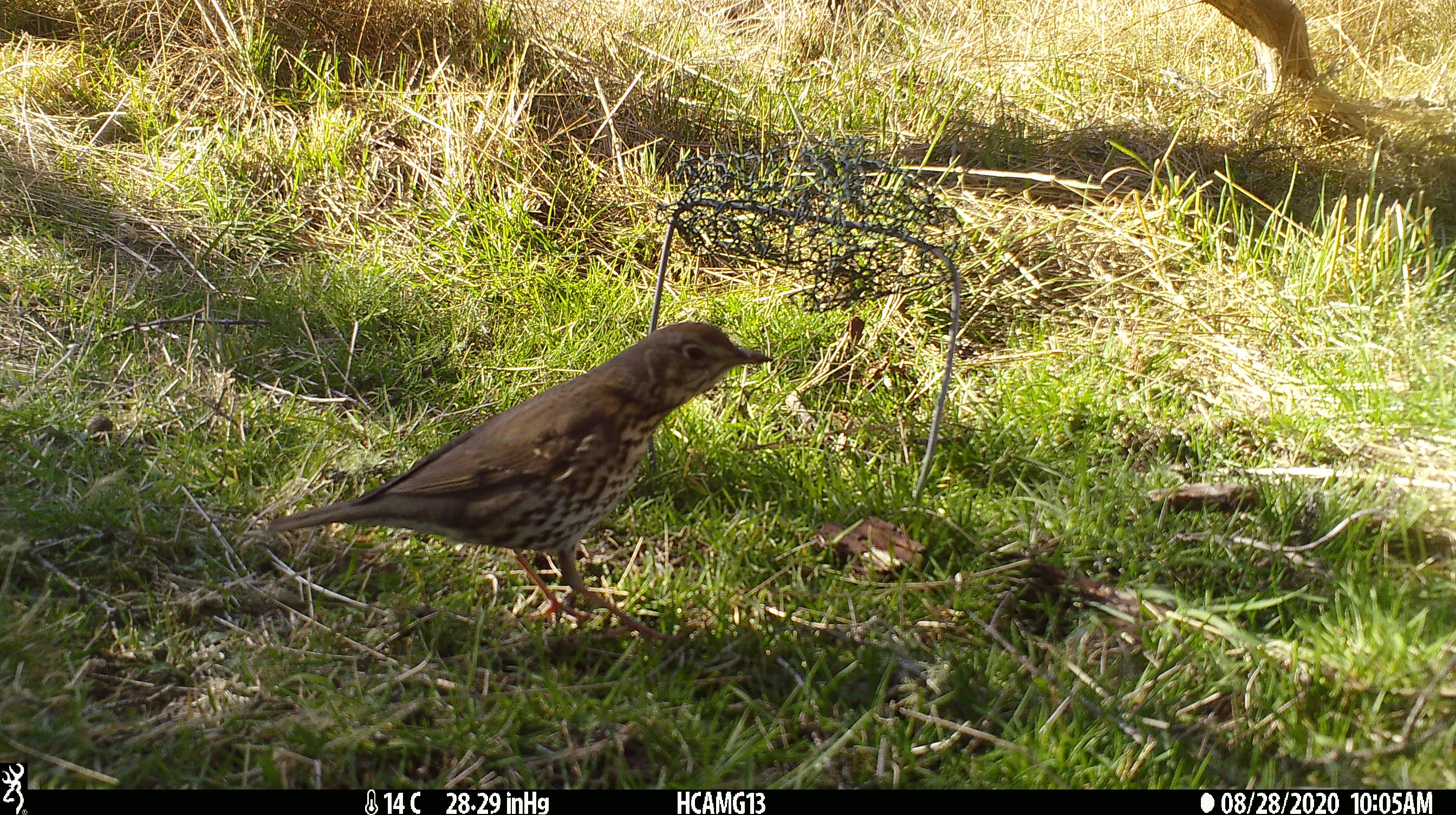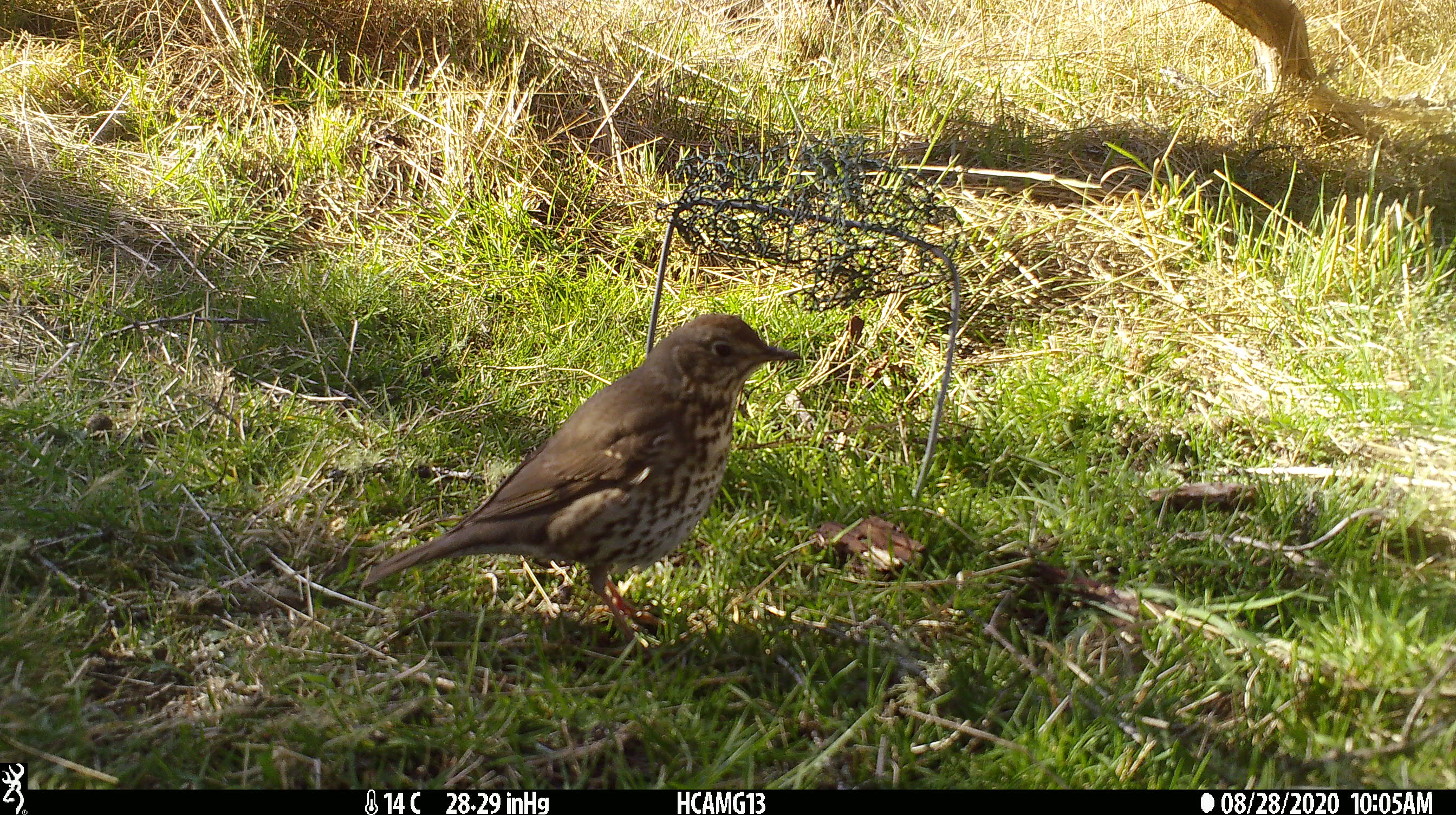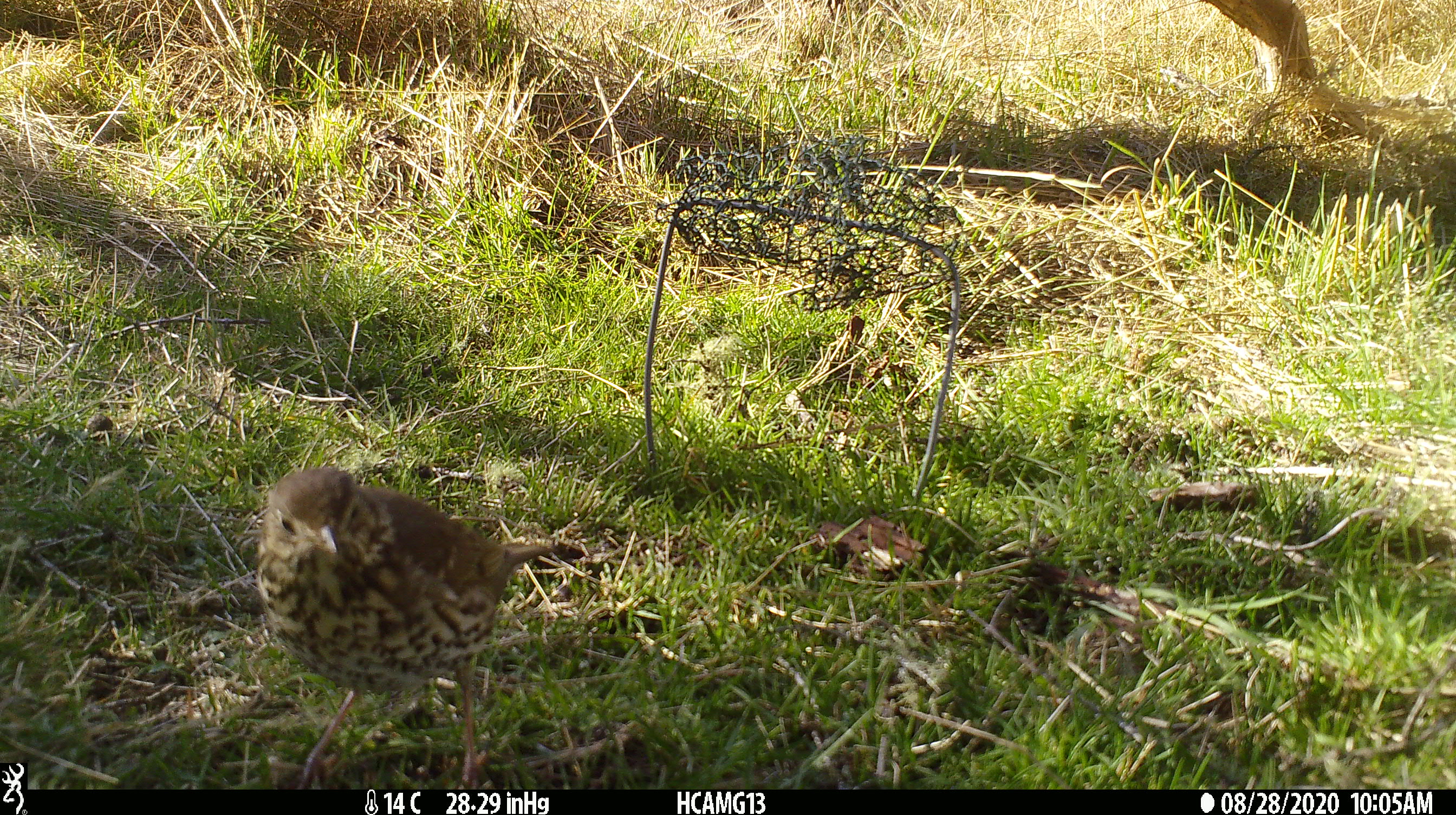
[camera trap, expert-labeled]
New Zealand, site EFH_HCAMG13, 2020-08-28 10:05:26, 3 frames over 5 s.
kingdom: Animalia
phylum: Chordata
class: Aves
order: Passeriformes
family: Turdidae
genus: Turdus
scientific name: Turdus philomelos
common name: song thrush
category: thrush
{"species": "thrush (song thrush) (Turdus philomelos)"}